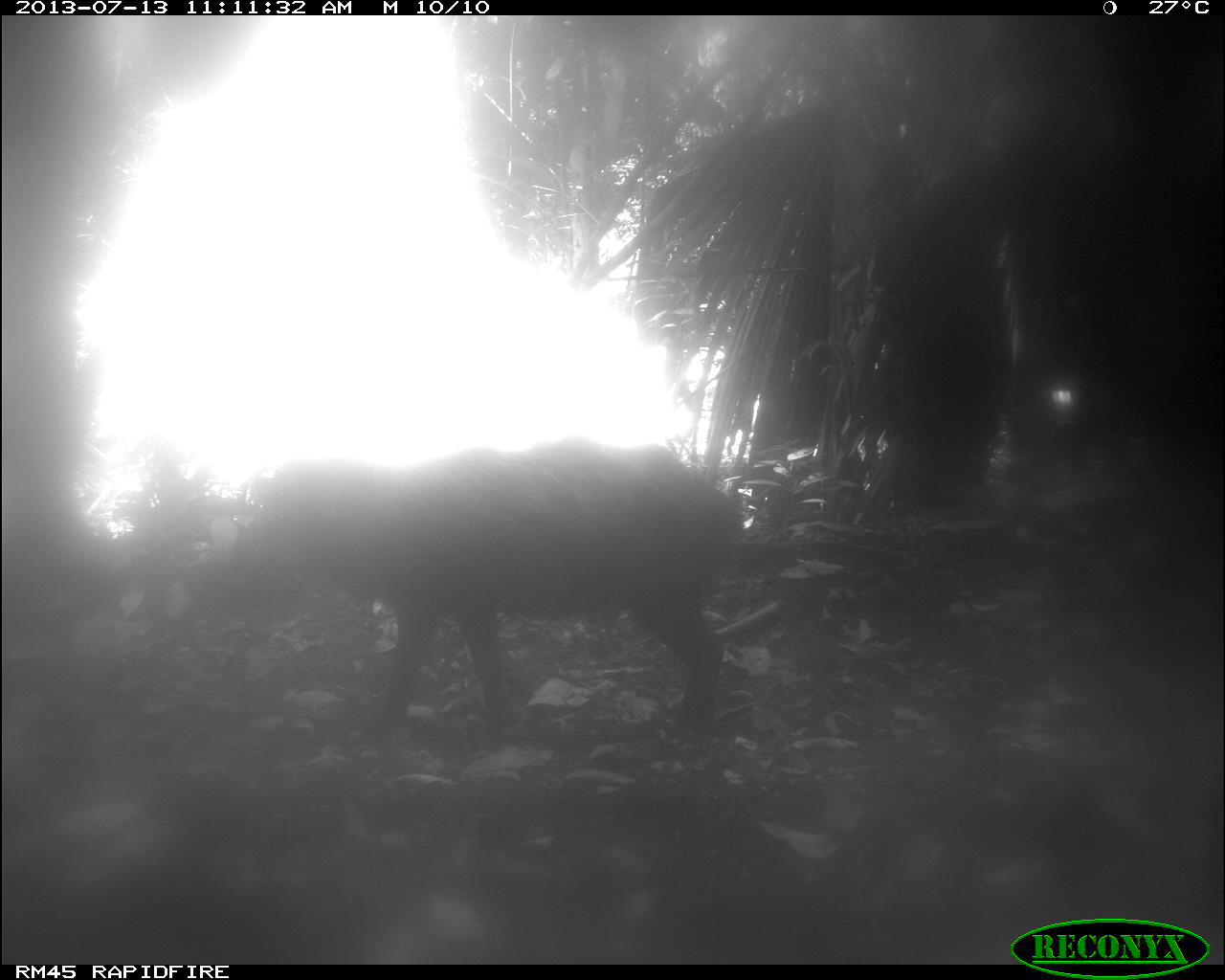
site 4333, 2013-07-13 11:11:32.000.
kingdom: Animalia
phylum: Chordata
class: Mammalia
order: Artiodactyla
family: Tayassuidae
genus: Tayassu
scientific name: Tayassu pecari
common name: white-lipped peccary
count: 1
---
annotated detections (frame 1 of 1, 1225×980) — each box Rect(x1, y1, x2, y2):
tayassu pecari: Rect(179, 436, 742, 744)